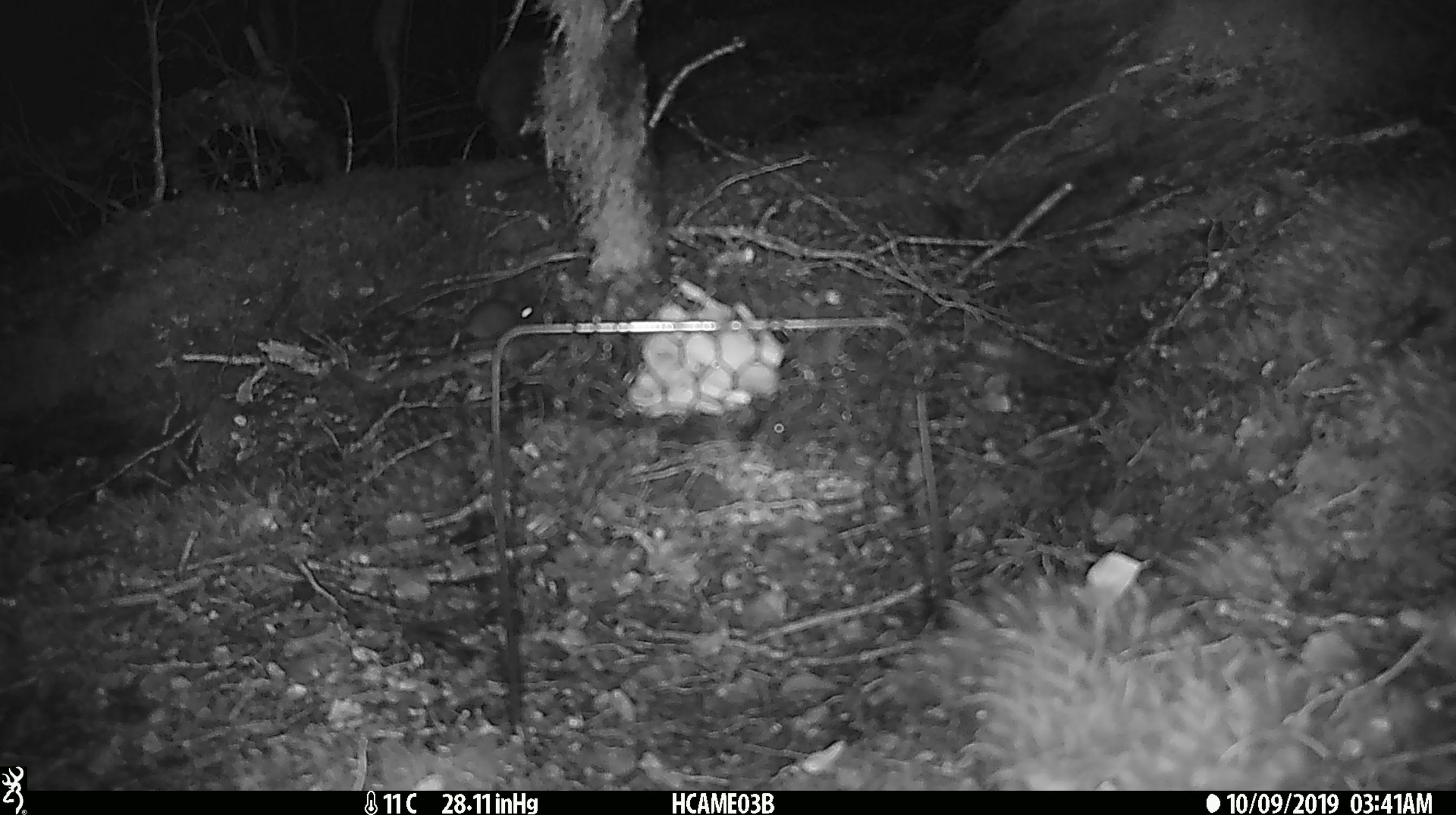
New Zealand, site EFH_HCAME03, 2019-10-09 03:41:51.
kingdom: Animalia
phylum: Chordata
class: Mammalia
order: Rodentia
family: Muridae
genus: Mus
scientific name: Mus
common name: mouse